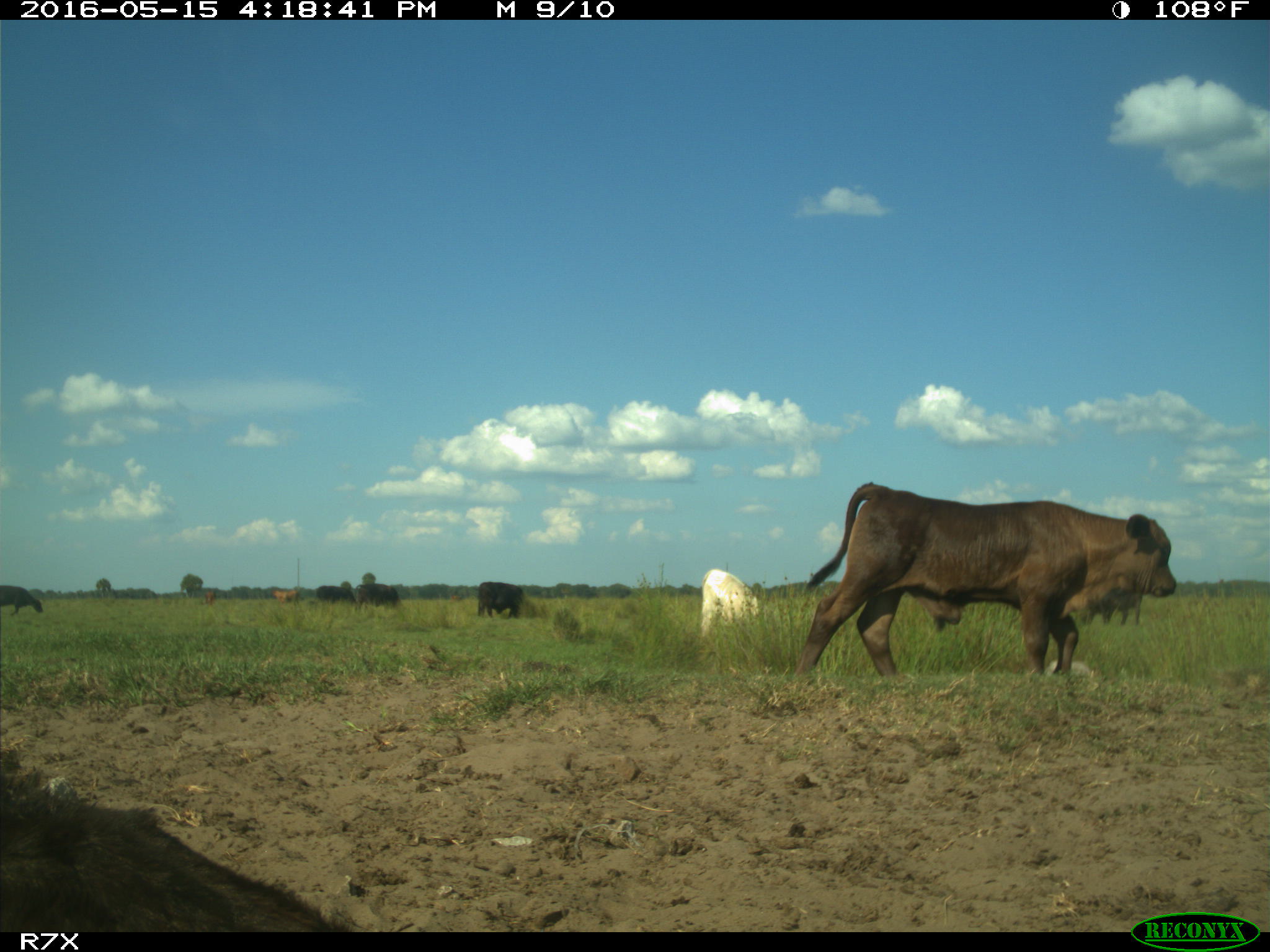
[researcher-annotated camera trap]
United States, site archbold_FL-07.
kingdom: Animalia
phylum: Chordata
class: Mammalia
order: Artiodactyla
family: Bovidae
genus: Bos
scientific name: Bos taurus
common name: domestic cow